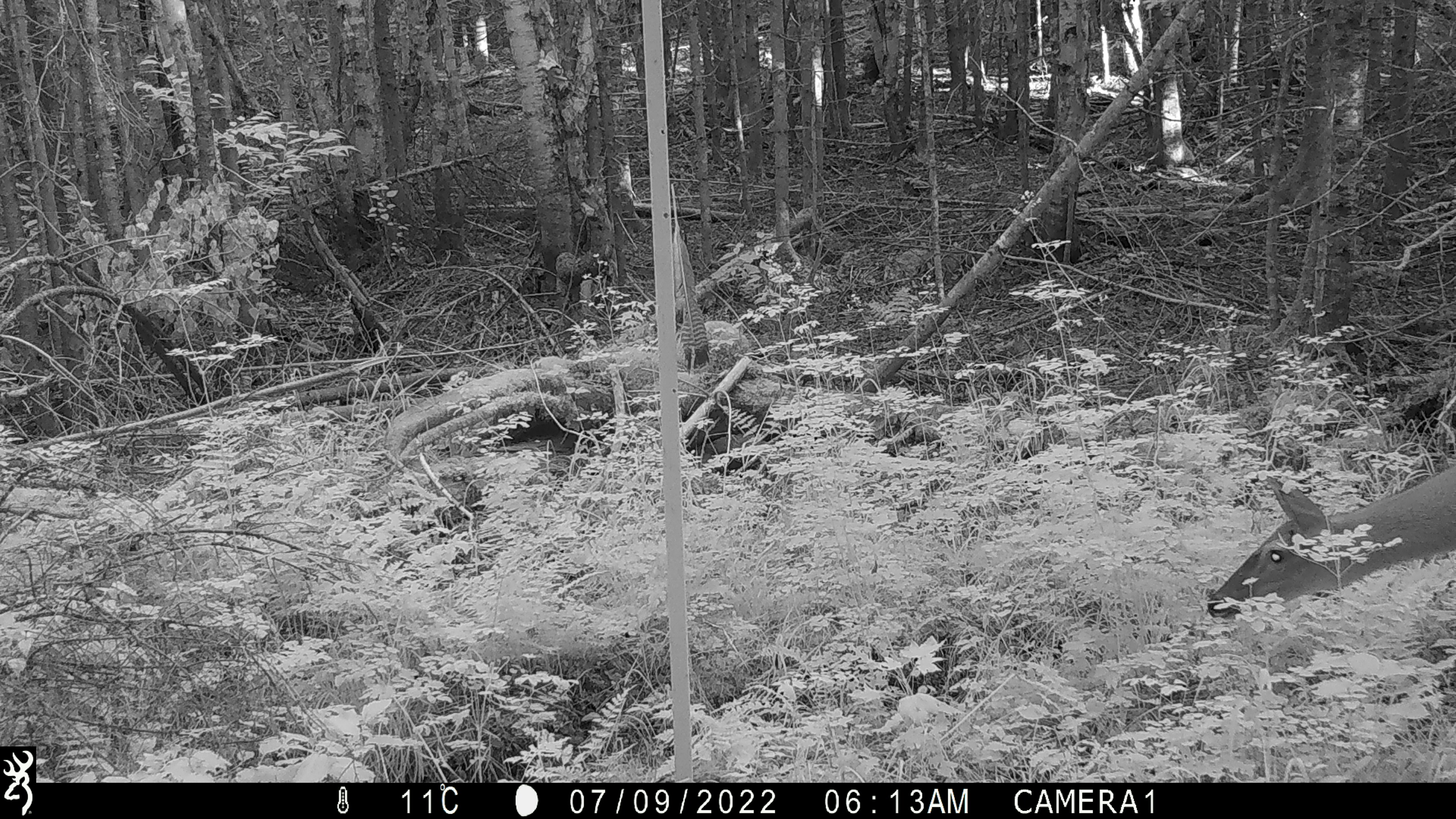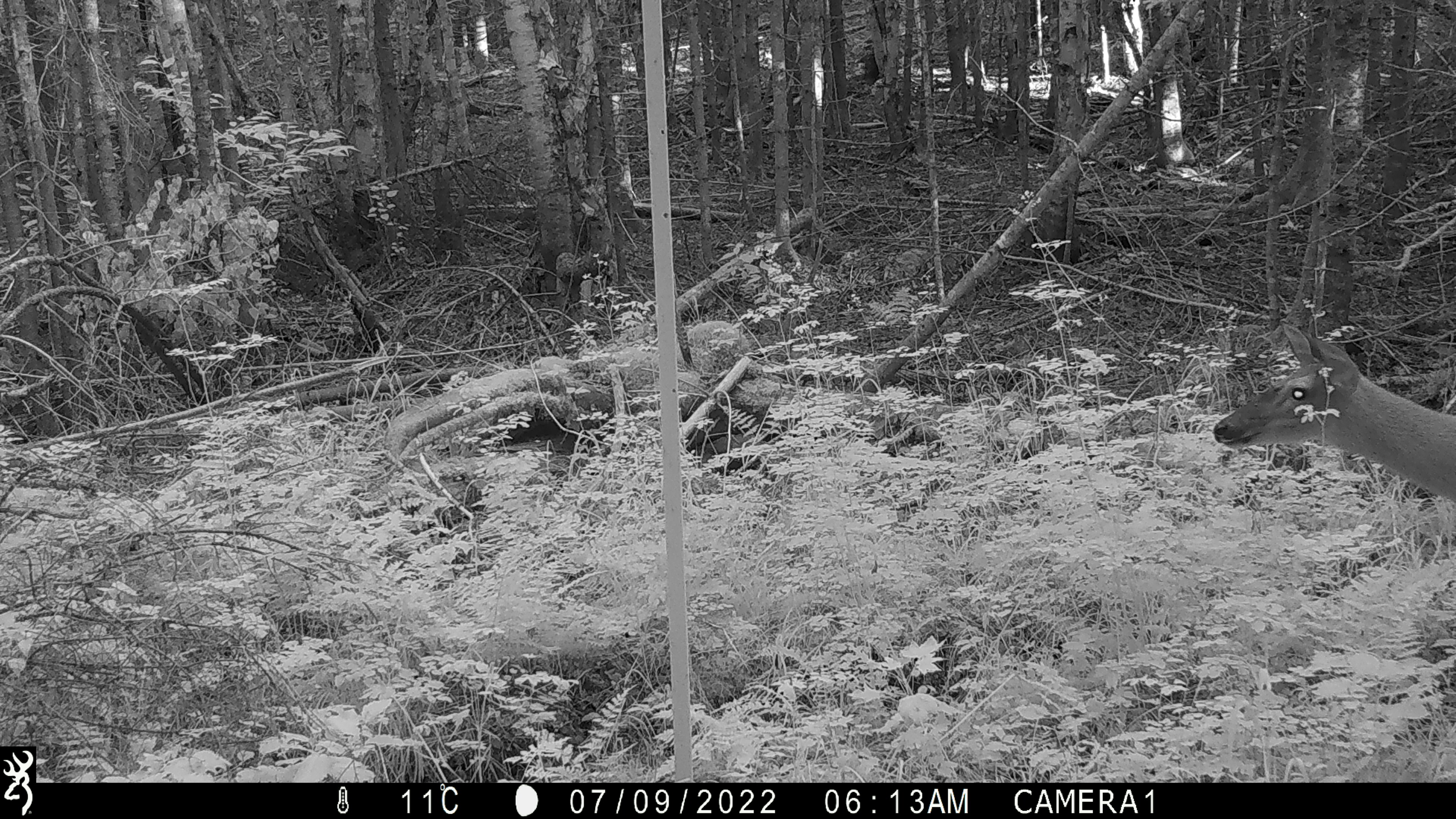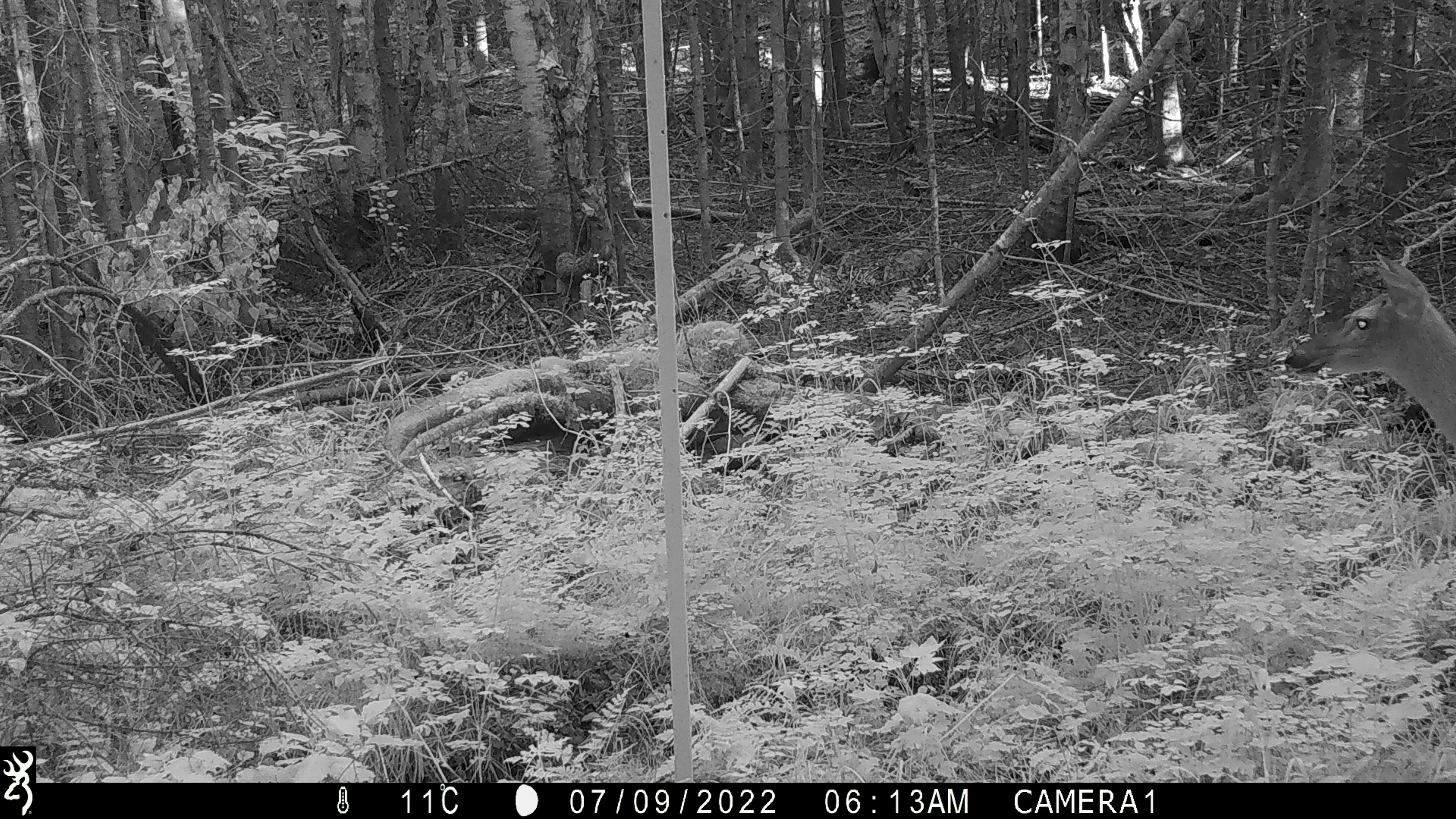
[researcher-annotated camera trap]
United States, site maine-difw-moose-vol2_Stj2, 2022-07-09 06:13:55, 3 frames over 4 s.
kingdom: Animalia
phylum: Chordata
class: Mammalia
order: Artiodactyla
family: Cervidae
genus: Odocoileus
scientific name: Odocoileus virginianus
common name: white-tailed deer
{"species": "white-tailed deer (Odocoileus virginianus)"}